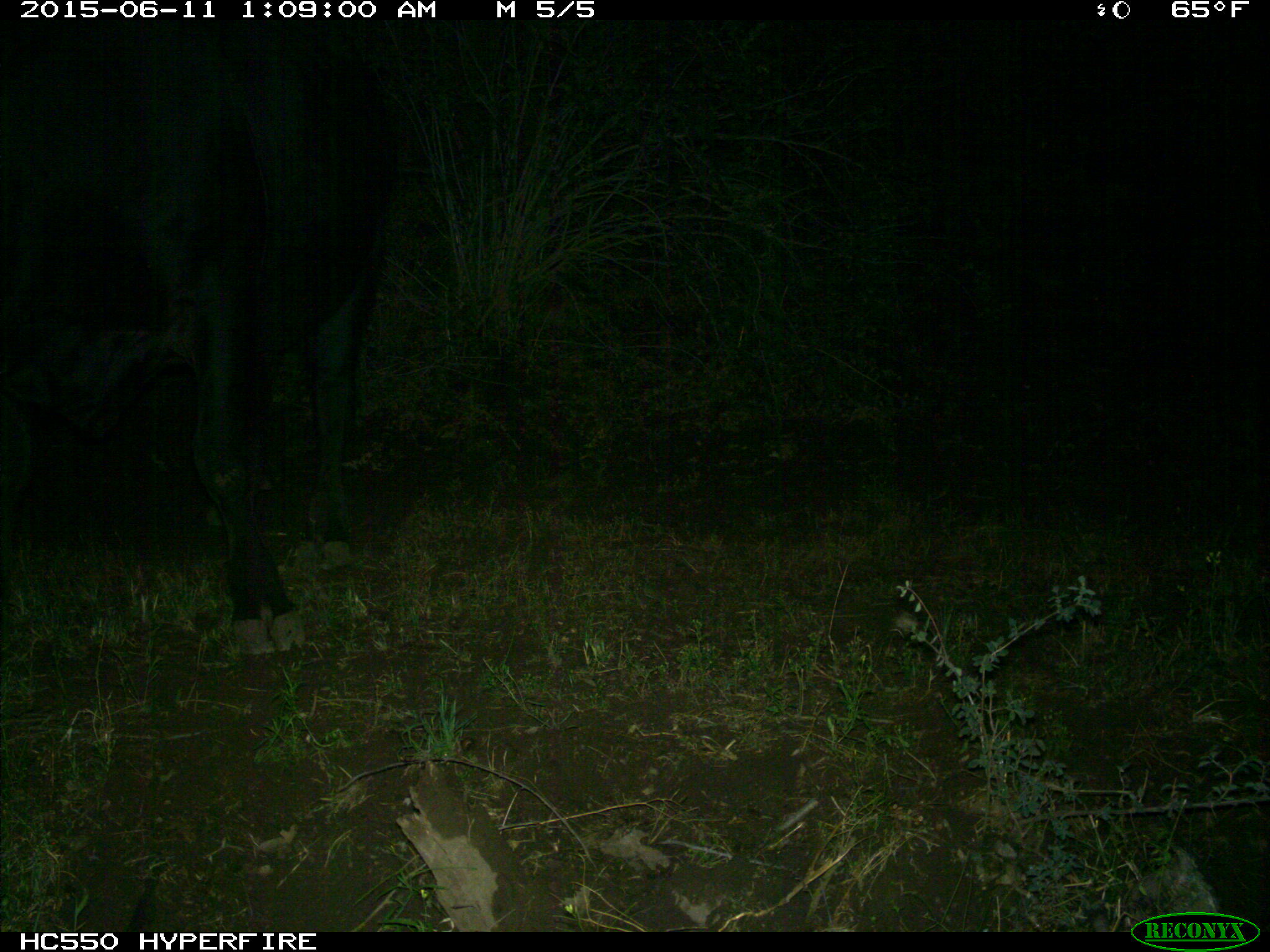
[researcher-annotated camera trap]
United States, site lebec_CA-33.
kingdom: Animalia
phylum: Chordata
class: Mammalia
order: Artiodactyla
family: Bovidae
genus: Bos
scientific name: Bos taurus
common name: domestic cow